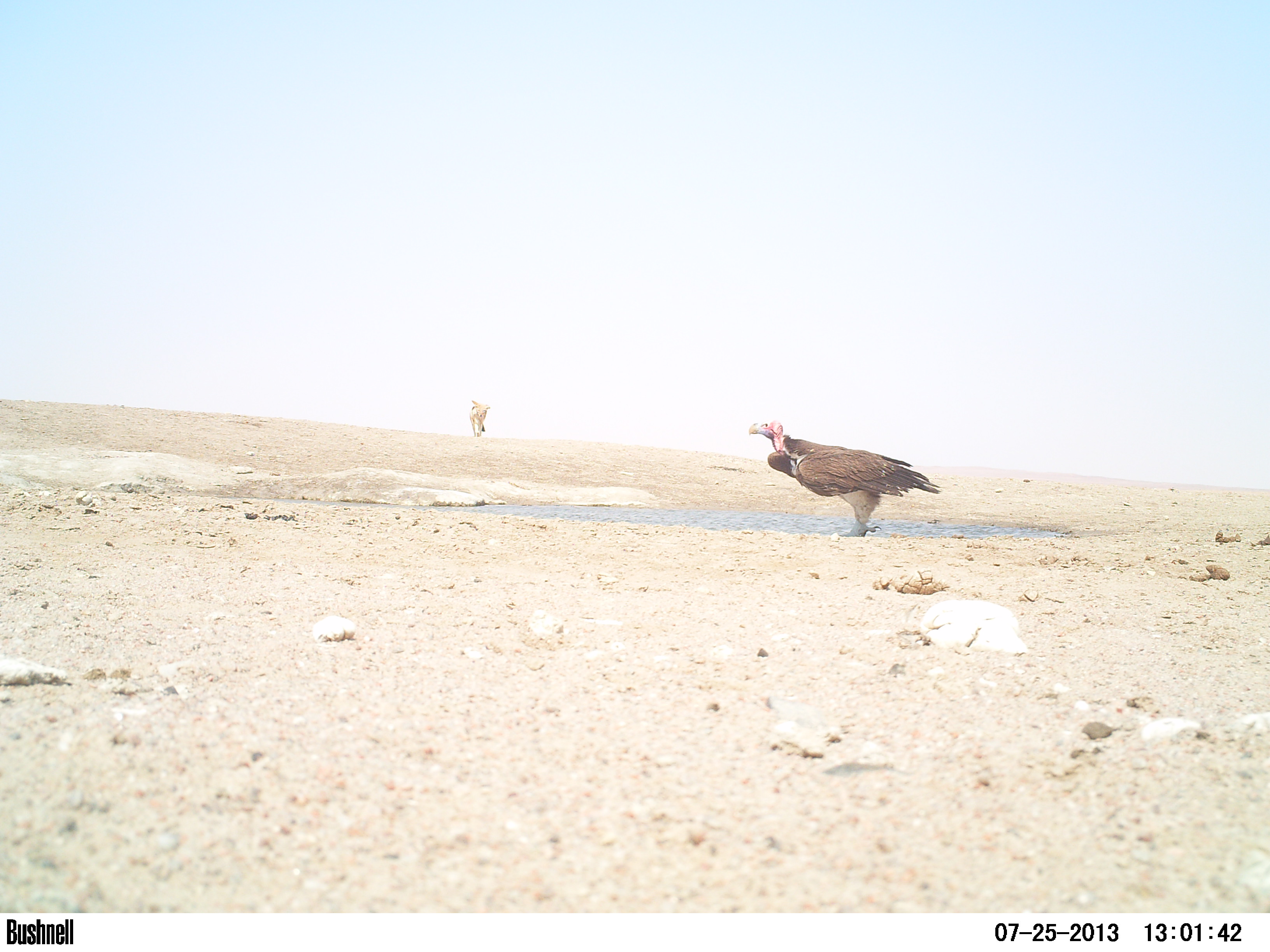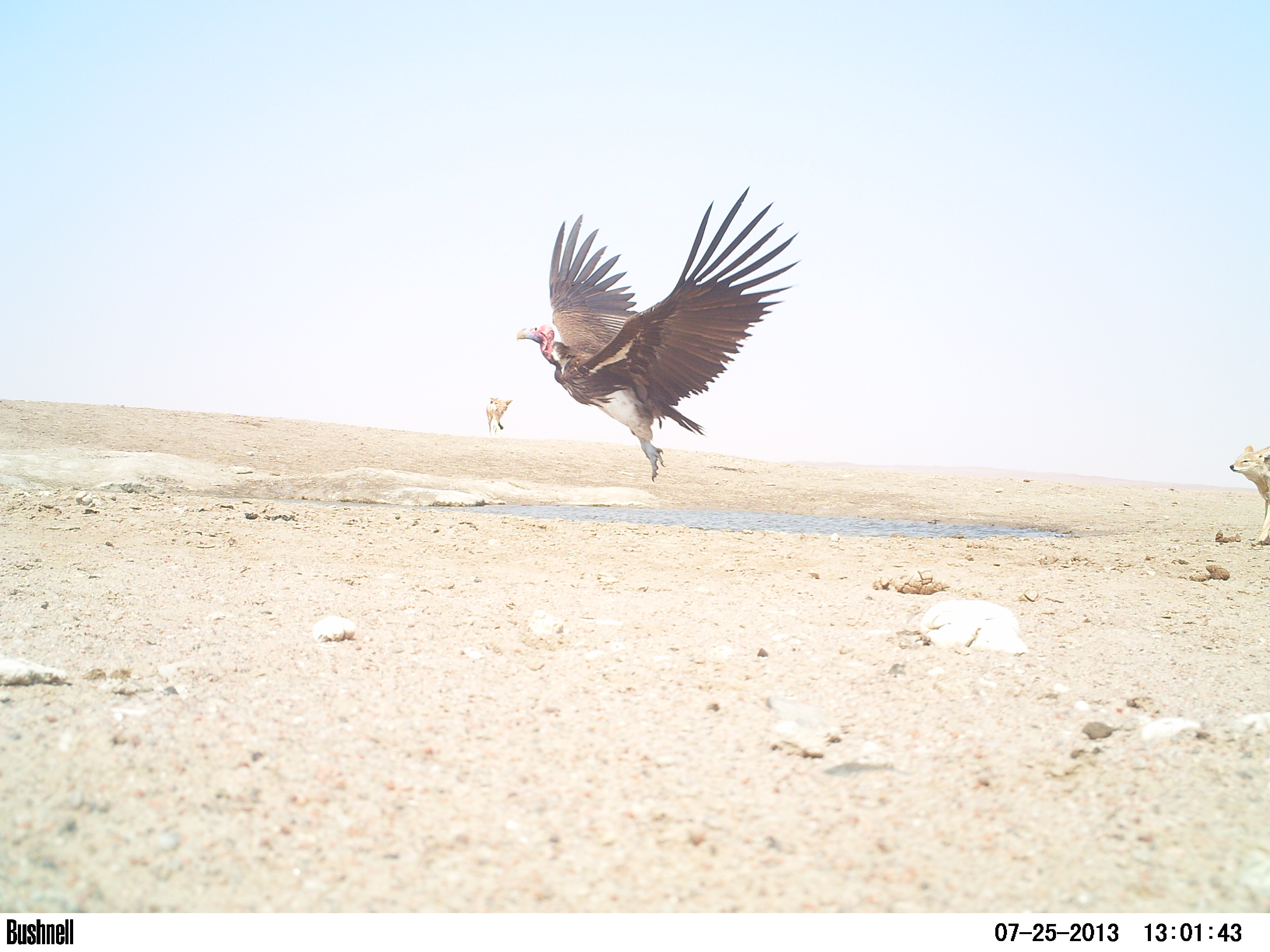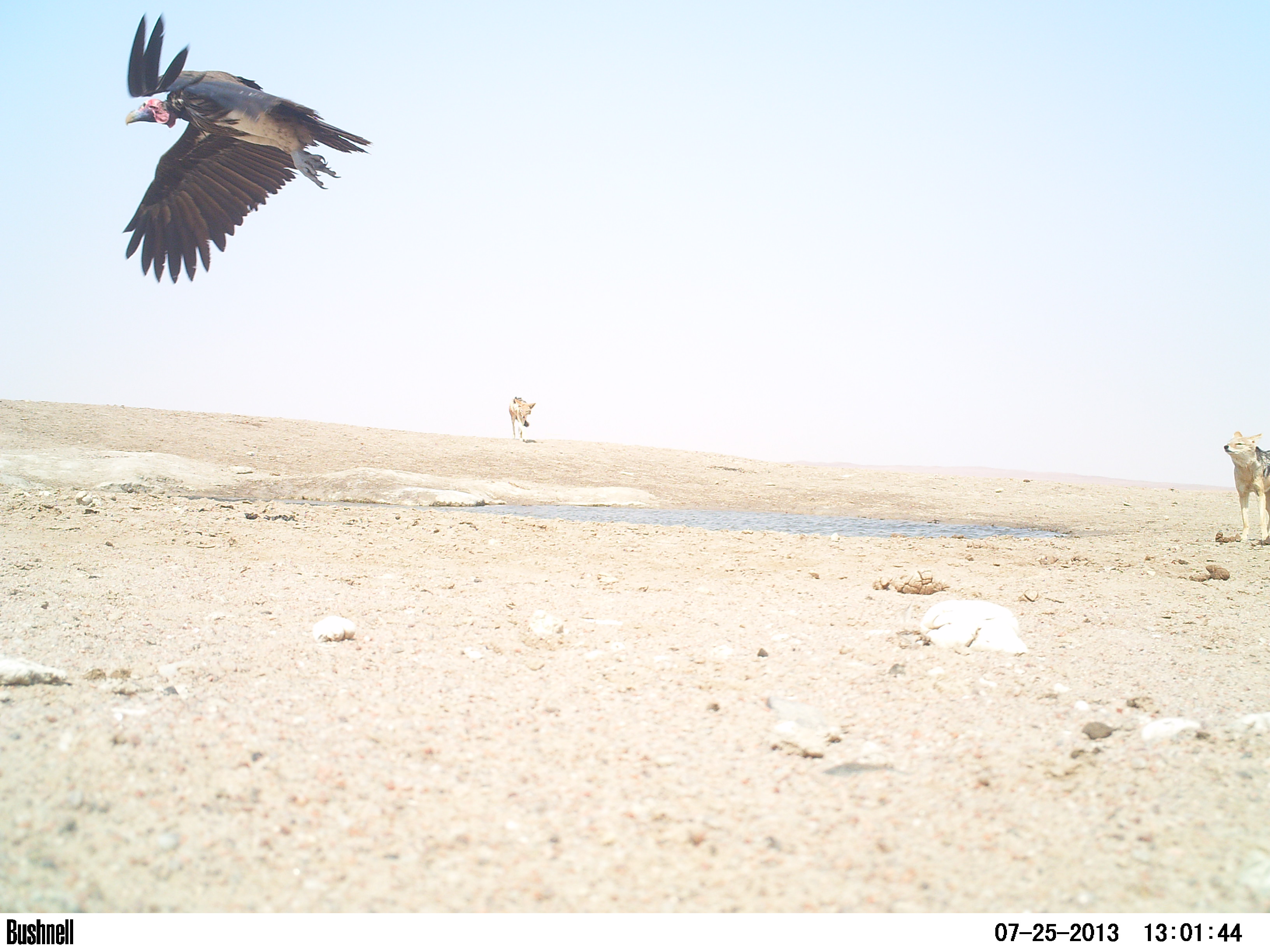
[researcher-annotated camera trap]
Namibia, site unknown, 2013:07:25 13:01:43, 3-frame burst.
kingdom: Animalia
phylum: Chordata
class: Aves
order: Accipitriformes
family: Accipitridae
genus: Torgos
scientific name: Torgos tracheliotos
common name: lappet-faced vulture